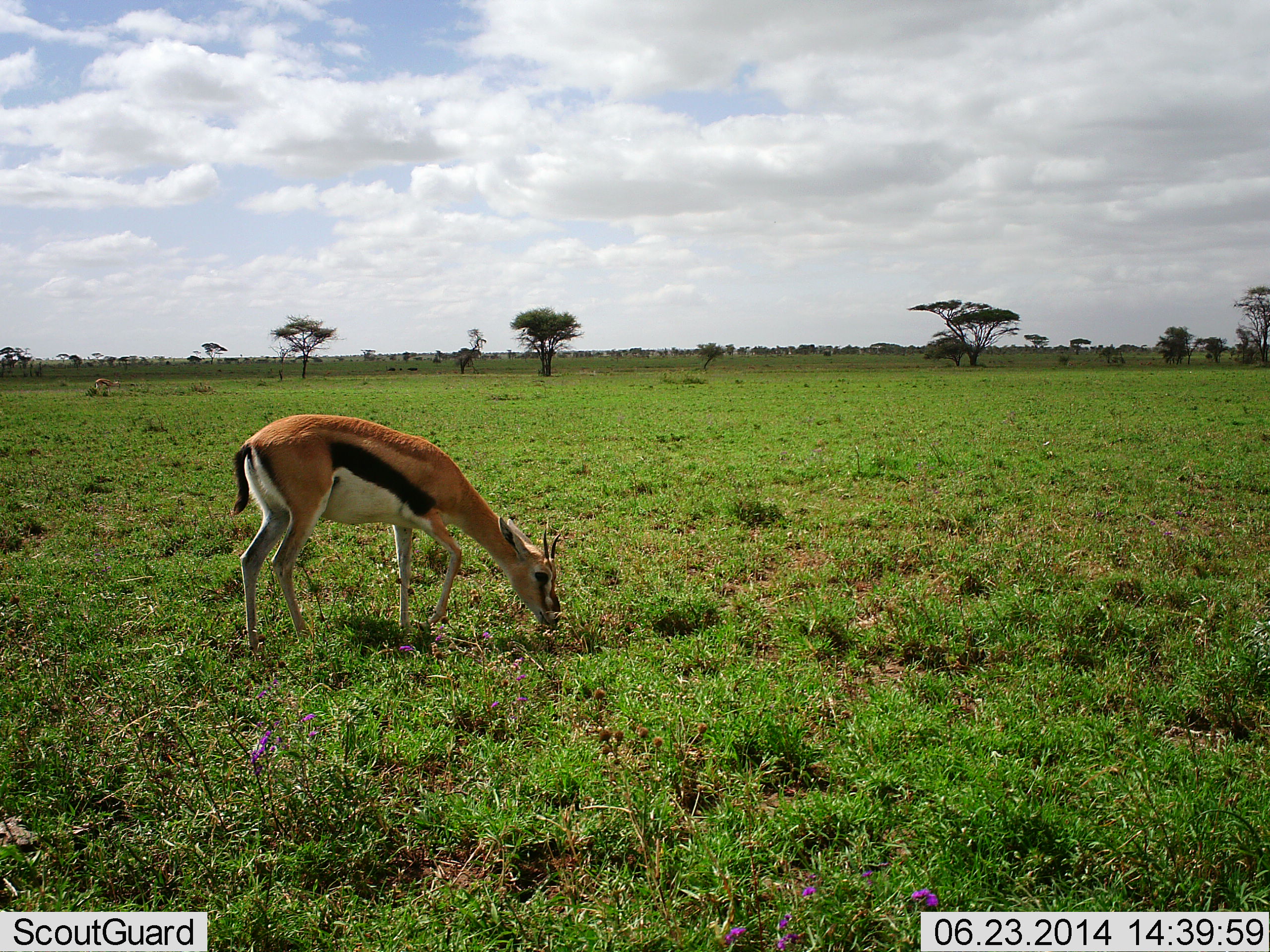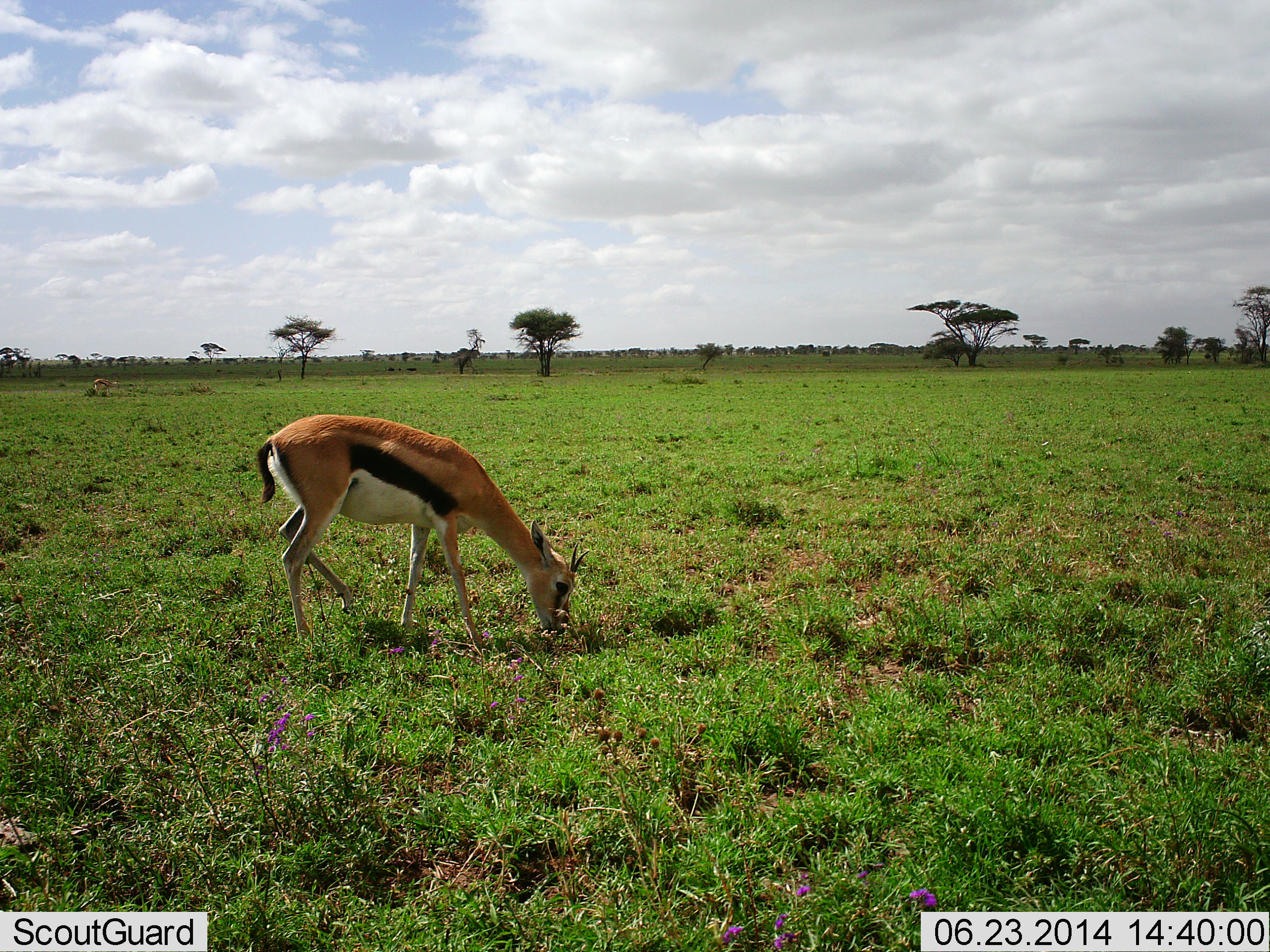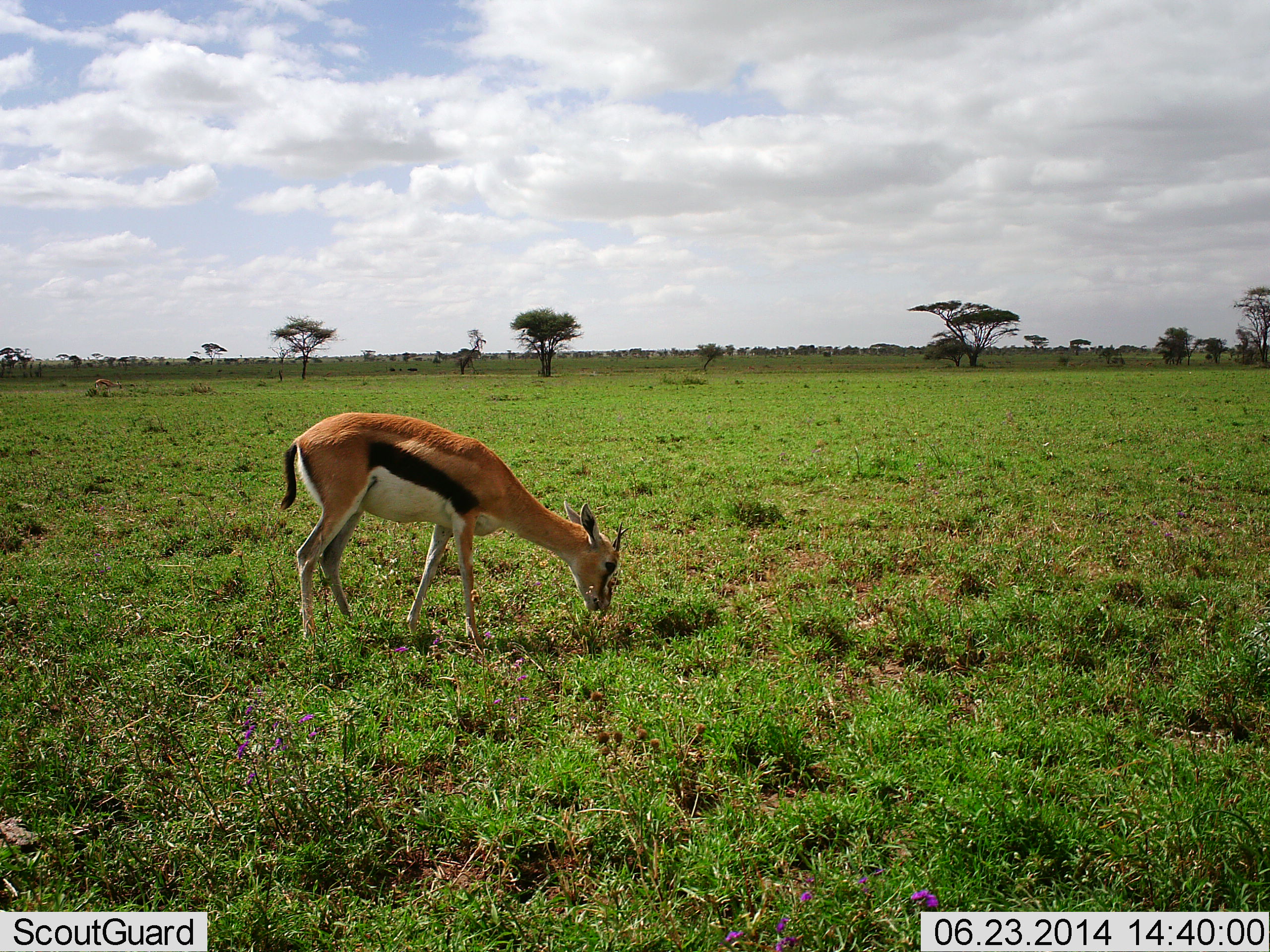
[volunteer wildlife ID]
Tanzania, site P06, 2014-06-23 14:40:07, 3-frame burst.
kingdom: Animalia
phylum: Chordata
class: Mammalia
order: Artiodactyla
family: Bovidae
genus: Eudorcas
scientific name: Eudorcas thomsonii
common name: thomson's gazelle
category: gazellethomsons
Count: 1.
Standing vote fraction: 0%.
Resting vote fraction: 0%.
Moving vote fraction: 30%.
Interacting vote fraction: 0%.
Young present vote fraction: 0%.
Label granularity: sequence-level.